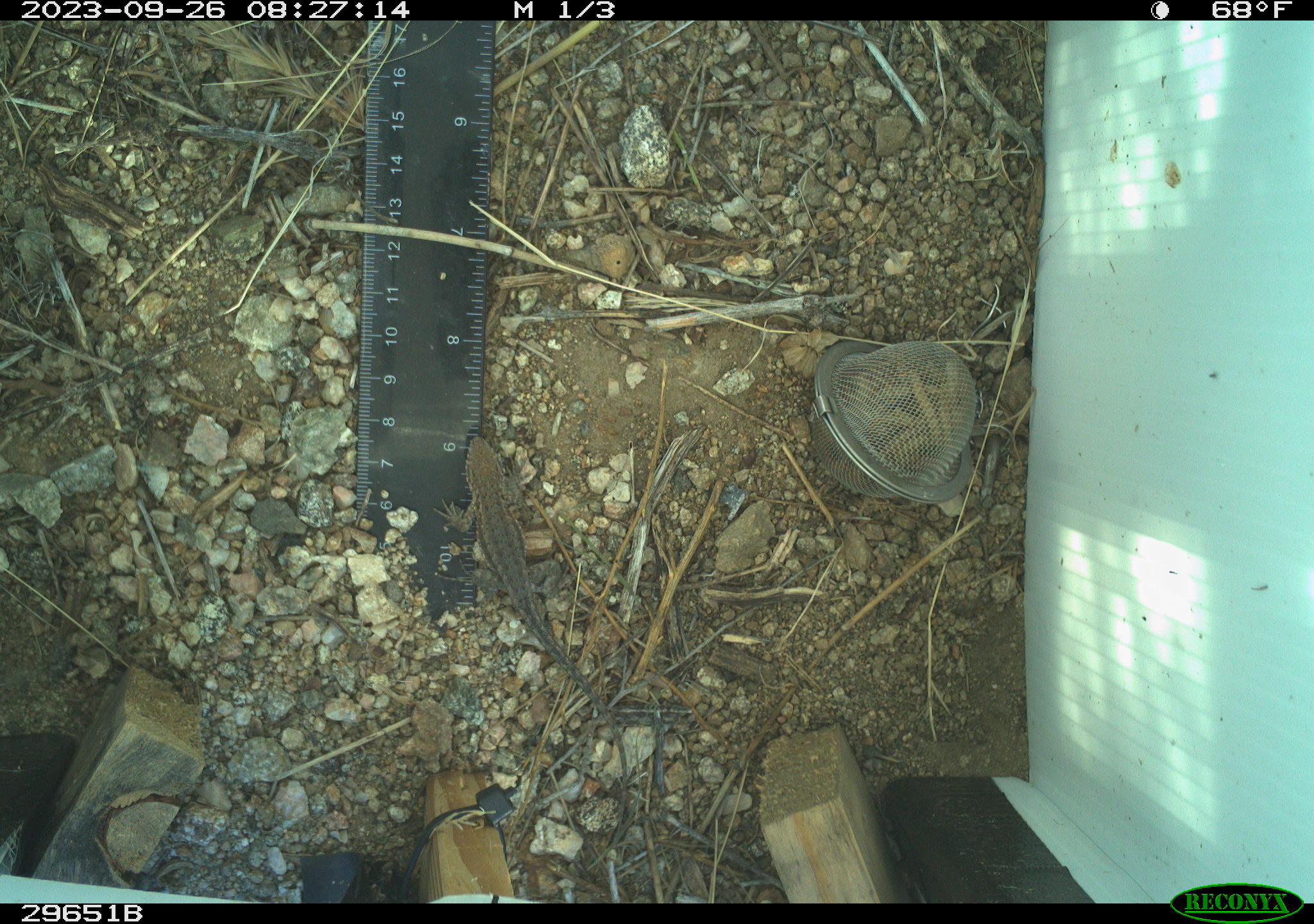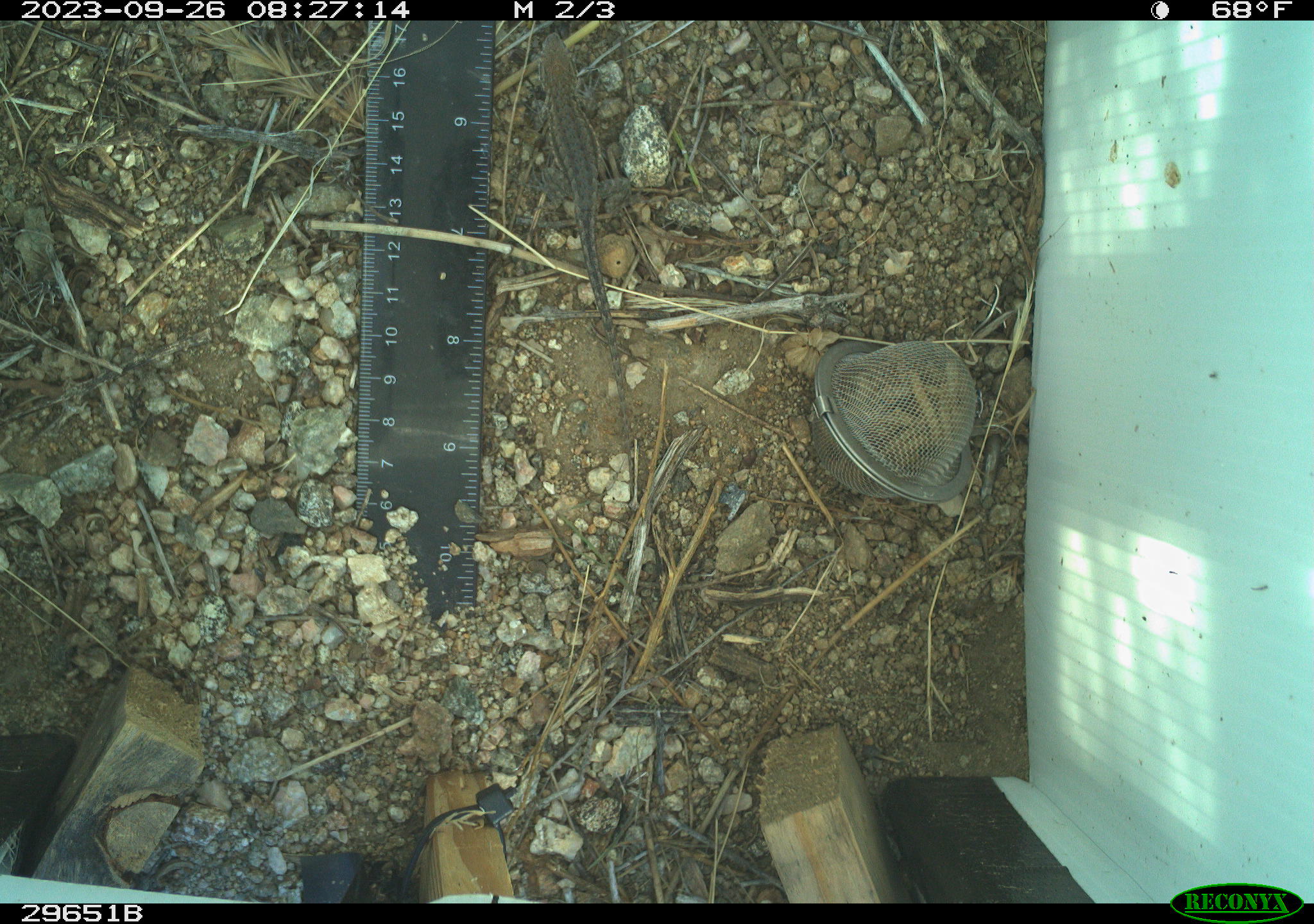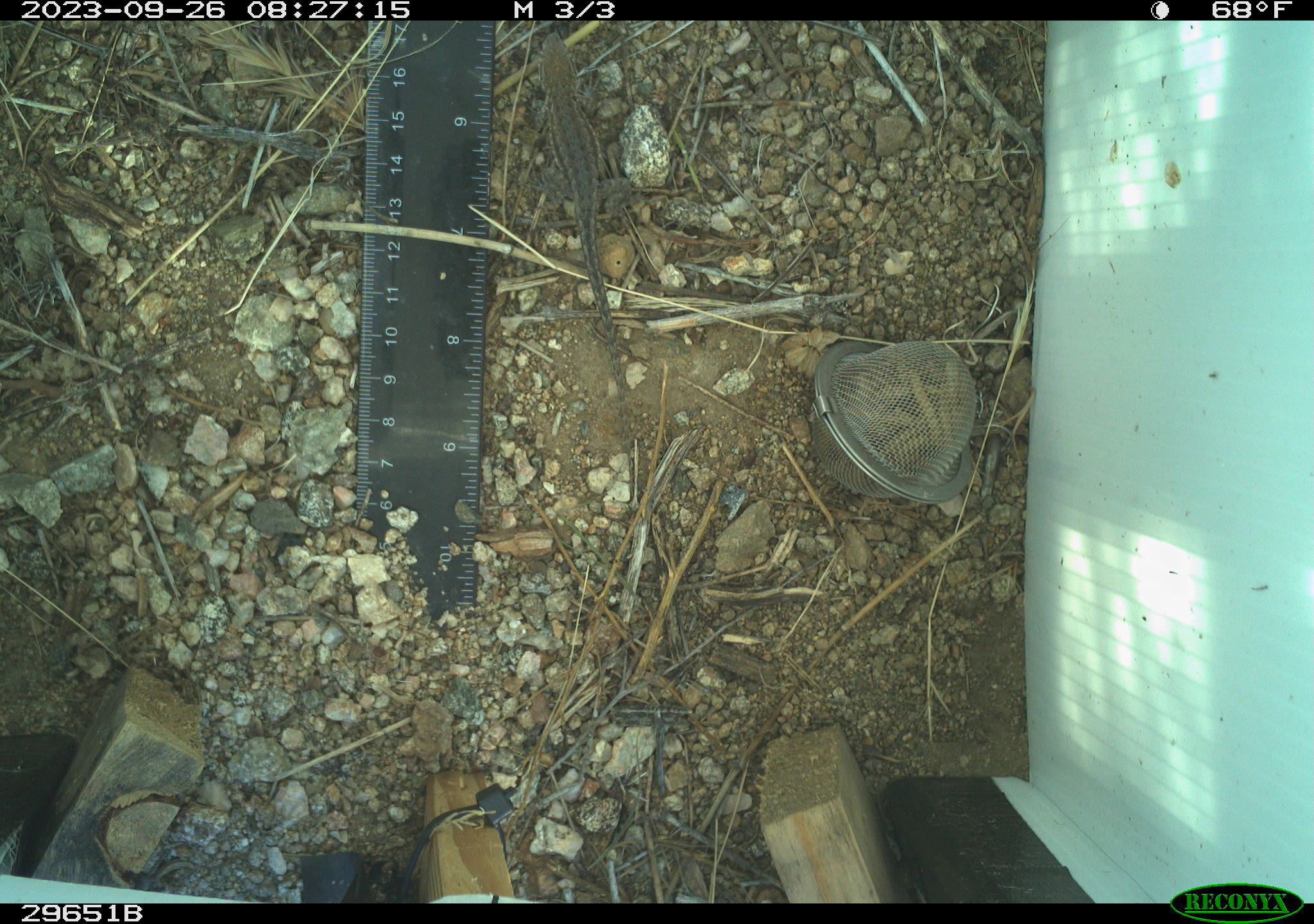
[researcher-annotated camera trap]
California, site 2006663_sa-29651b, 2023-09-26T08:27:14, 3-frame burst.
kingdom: Animalia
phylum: Chordata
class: Reptilia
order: Squamata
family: Phrynosomatidae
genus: Uta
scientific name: Uta stansburiana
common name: common side-blotched lizard